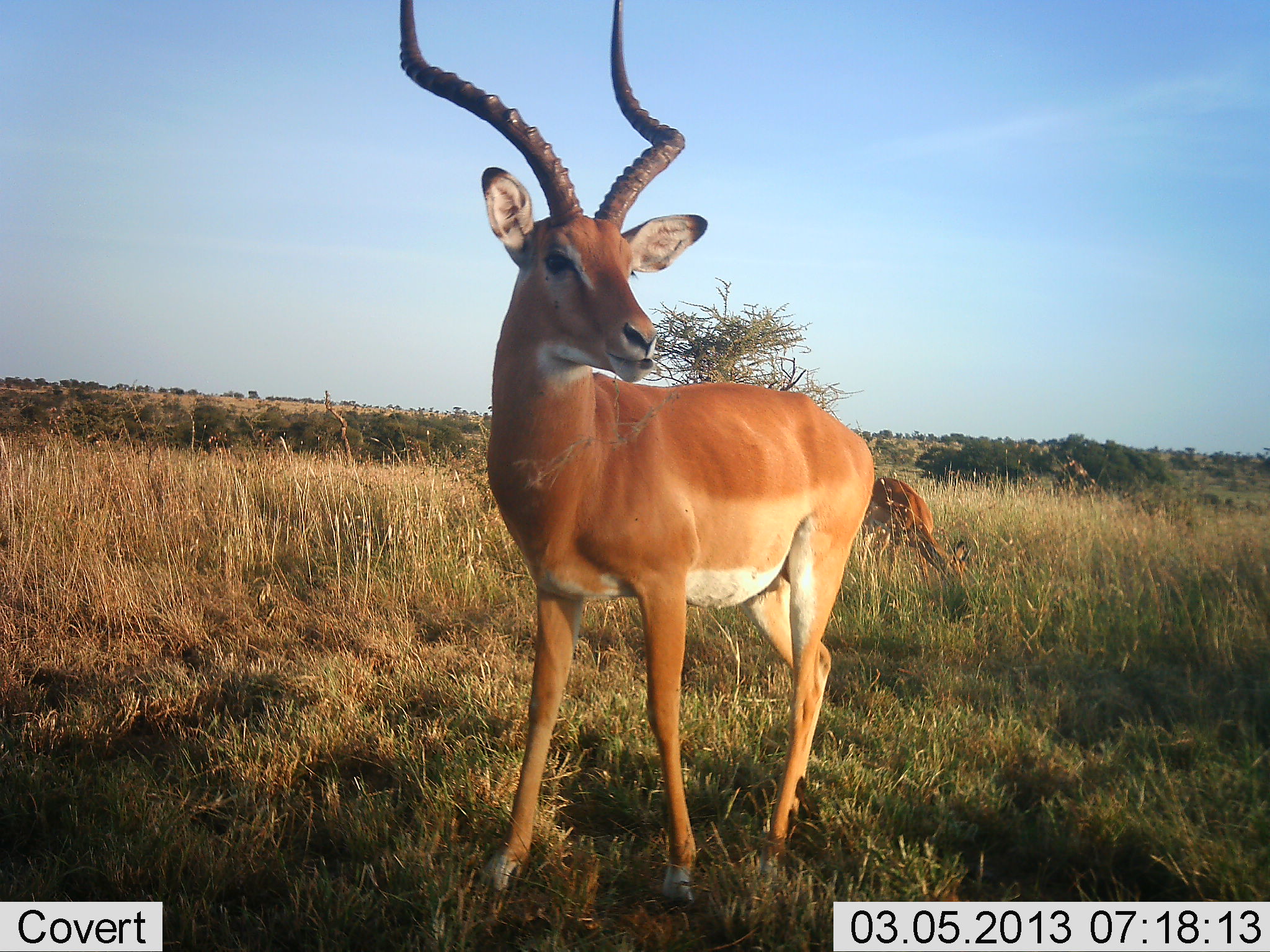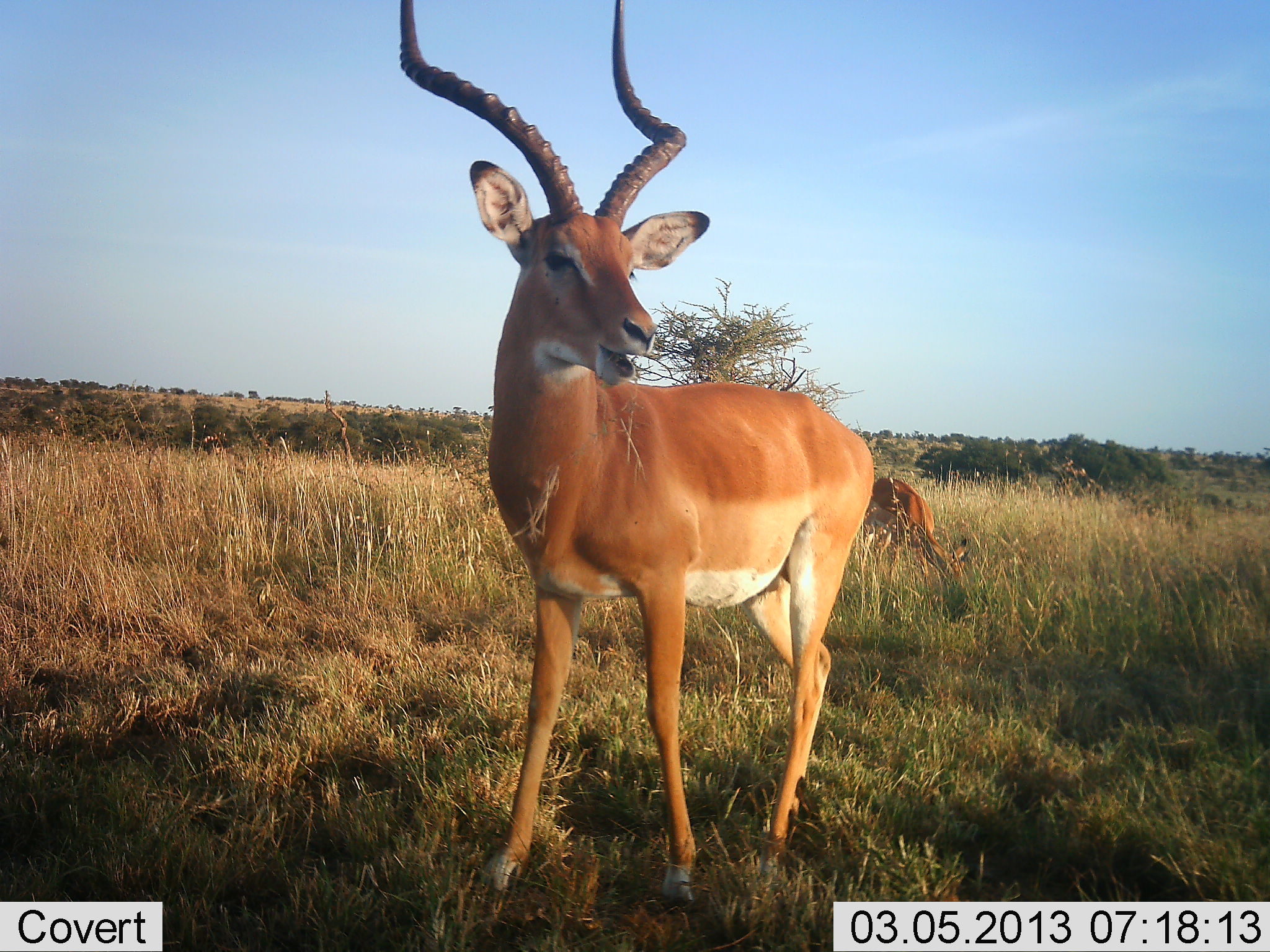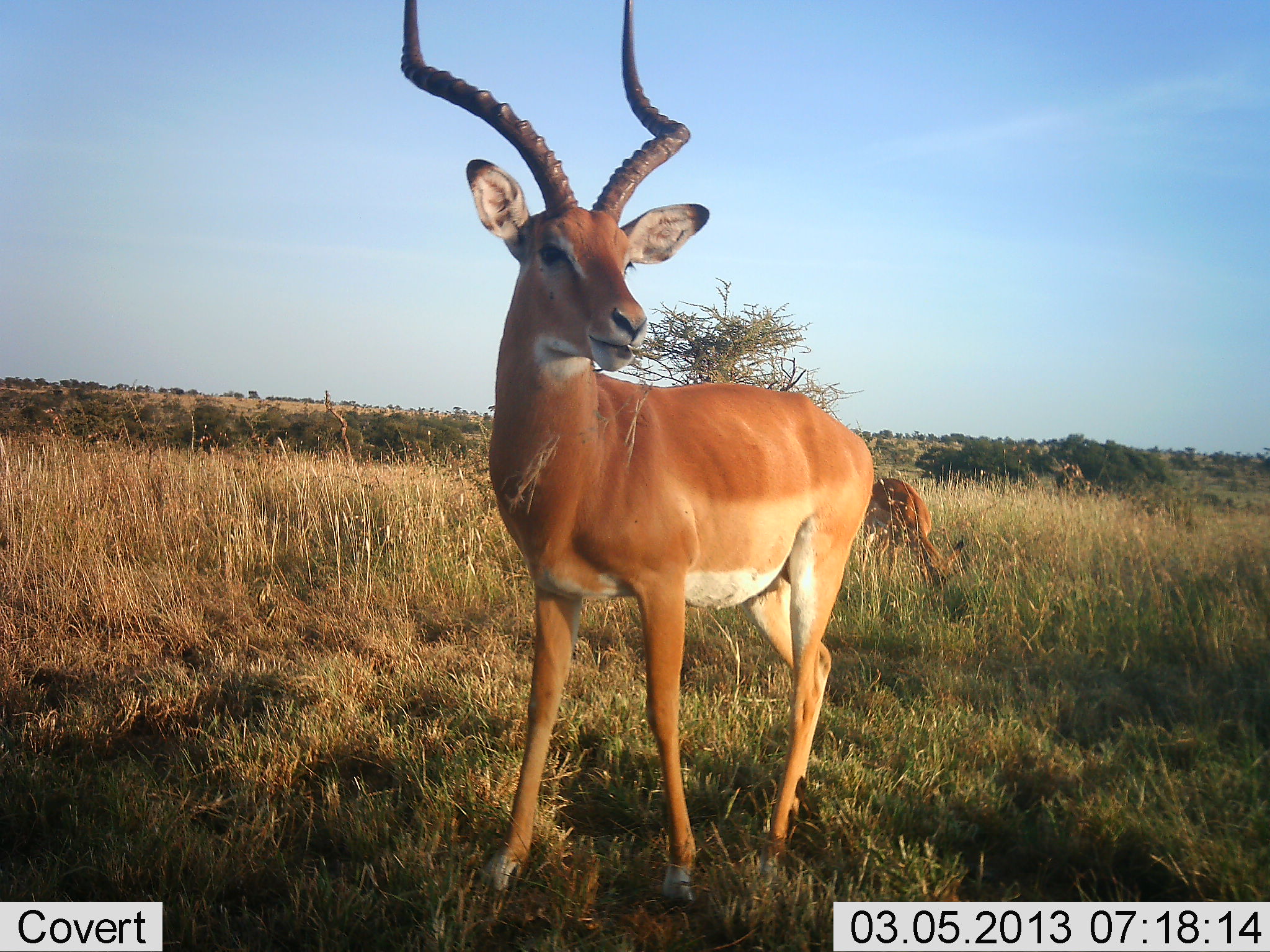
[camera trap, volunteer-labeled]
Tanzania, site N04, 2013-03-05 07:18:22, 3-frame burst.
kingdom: Animalia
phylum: Chordata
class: Mammalia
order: Artiodactyla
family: Bovidae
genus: Aepyceros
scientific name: Aepyceros melampus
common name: impala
Impala (Aepyceros melampus), count 2. Behavior (volunteer vote fractions): standing 50%, resting 5%, moving 0%, interacting 0%. Young present (vote fraction): 0%. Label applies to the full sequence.